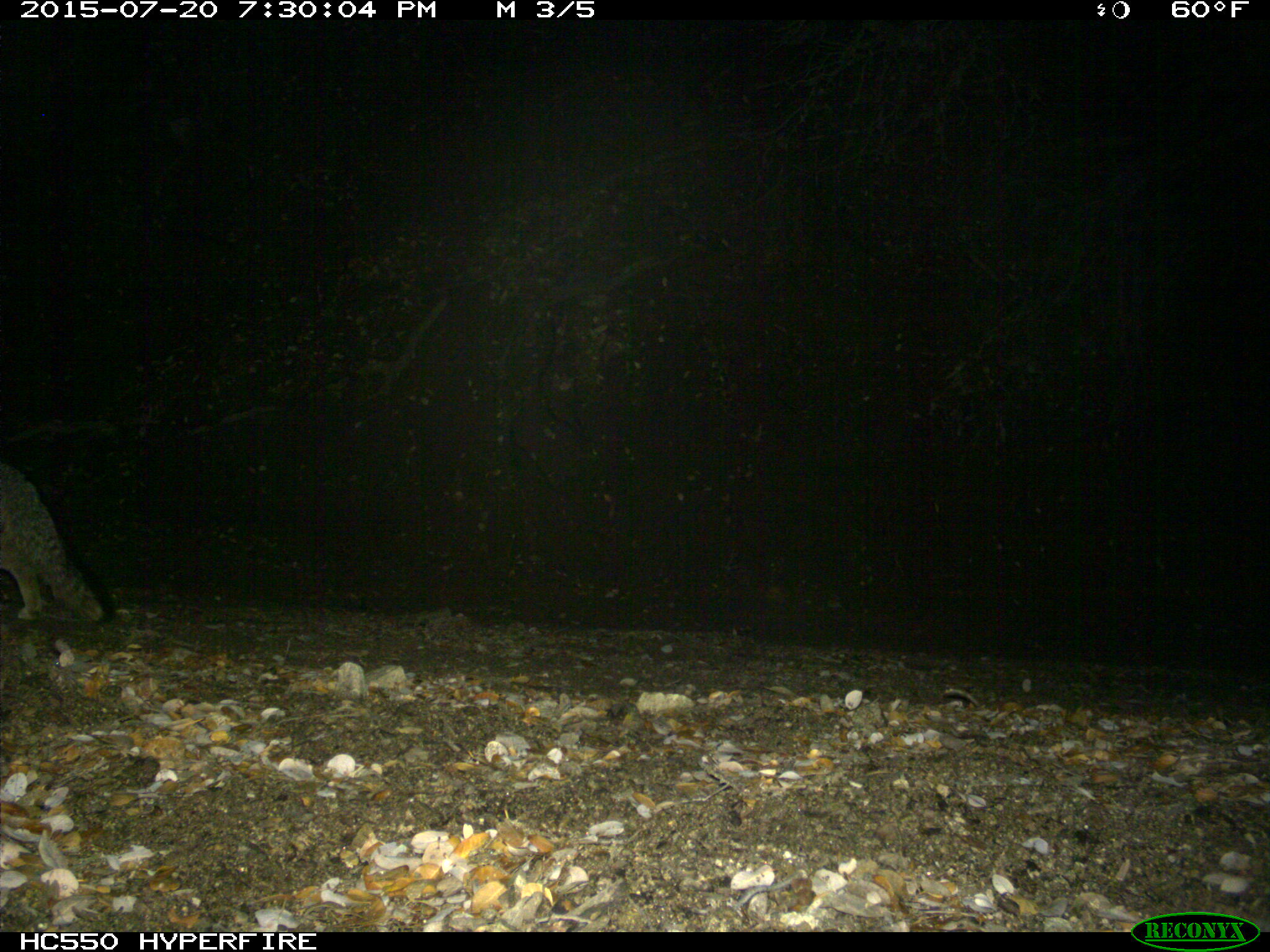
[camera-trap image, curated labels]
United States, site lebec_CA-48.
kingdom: Animalia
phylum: Chordata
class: Mammalia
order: Carnivora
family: Canidae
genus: Urocyon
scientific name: Urocyon cinereoargenteus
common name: gray fox